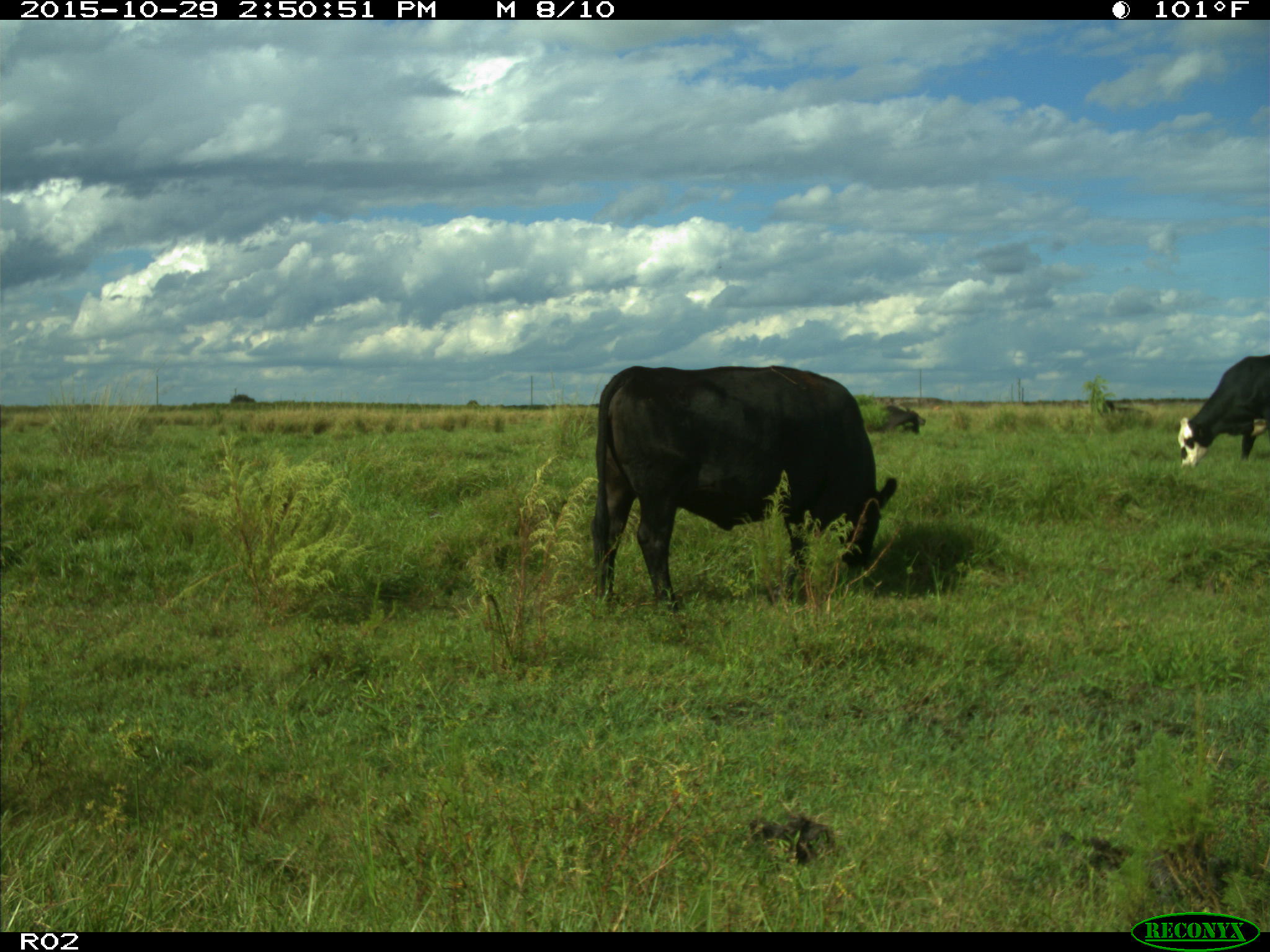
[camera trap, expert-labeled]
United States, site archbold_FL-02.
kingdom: Animalia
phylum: Chordata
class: Mammalia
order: Artiodactyla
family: Bovidae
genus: Bos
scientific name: Bos taurus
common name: domestic cow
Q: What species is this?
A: Bos taurus (domestic cow).